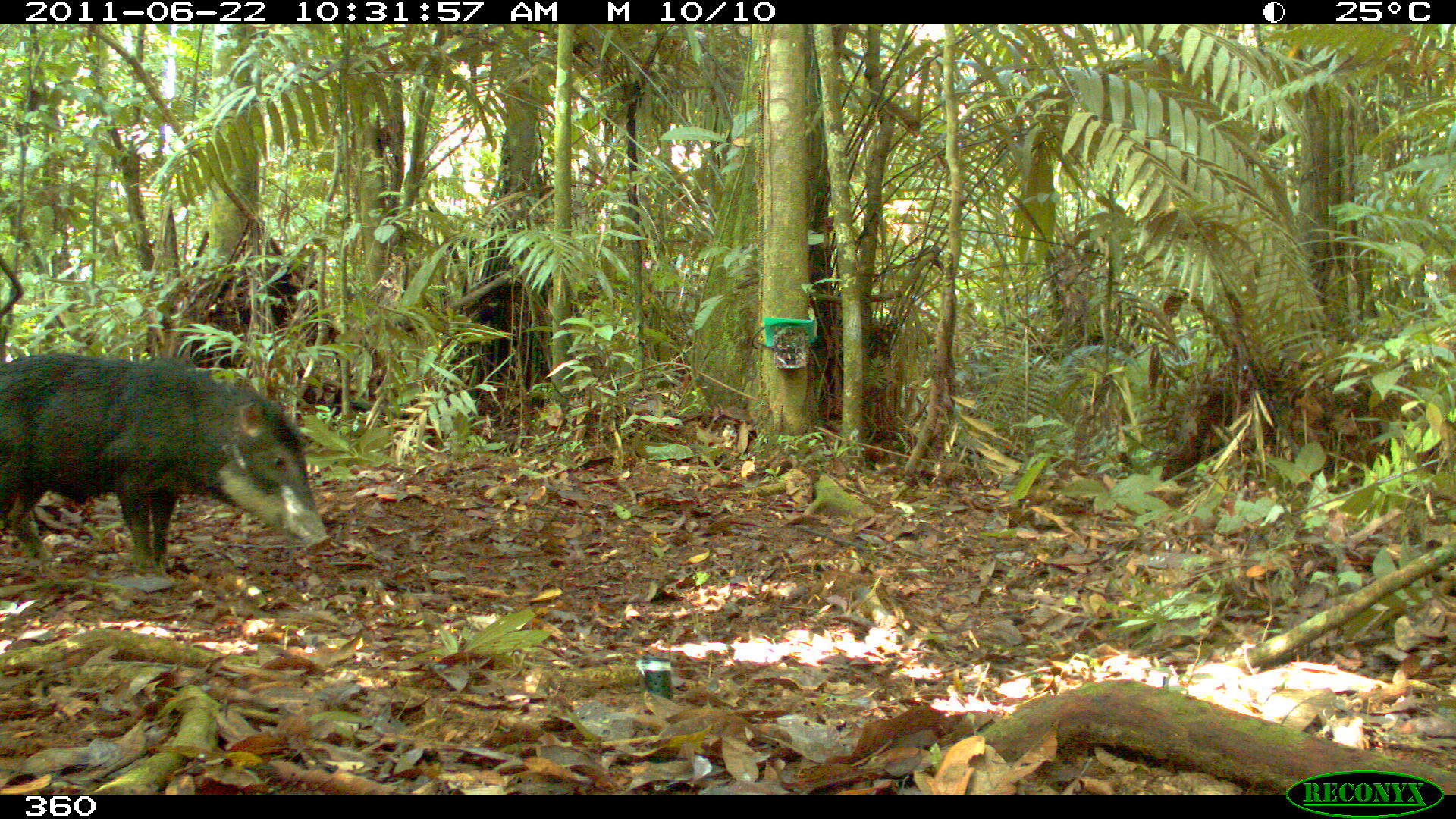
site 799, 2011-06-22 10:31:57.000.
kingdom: Animalia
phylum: Chordata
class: Mammalia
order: Artiodactyla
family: Tayassuidae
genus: Tayassu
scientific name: Tayassu pecari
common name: white-lipped peccary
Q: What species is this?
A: Tayassu pecari (white-lipped peccary).